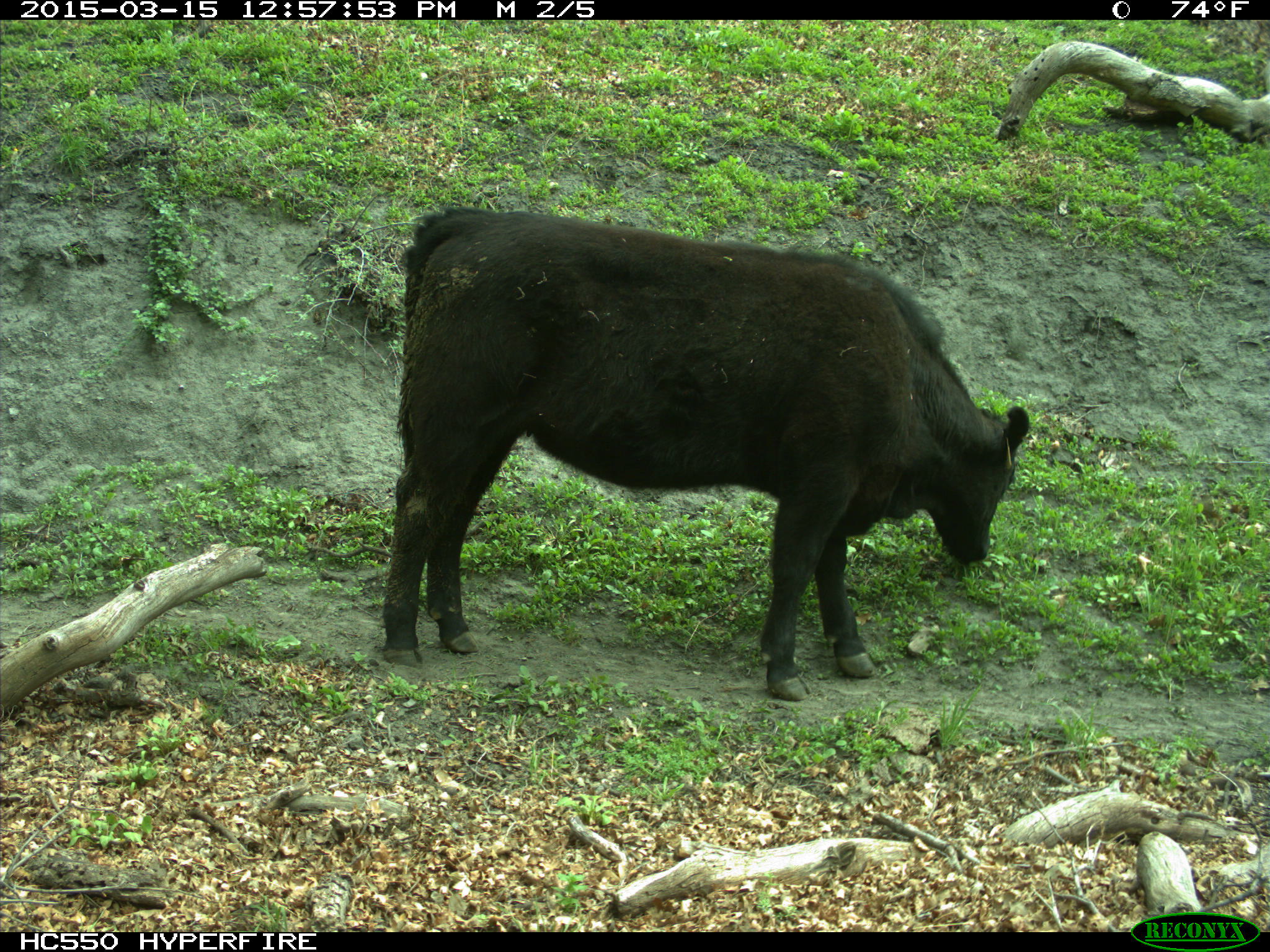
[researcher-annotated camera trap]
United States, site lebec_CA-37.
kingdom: Animalia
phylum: Chordata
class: Mammalia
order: Artiodactyla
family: Bovidae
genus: Bos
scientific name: Bos taurus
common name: domestic cow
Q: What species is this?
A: Bos taurus (domestic cow).